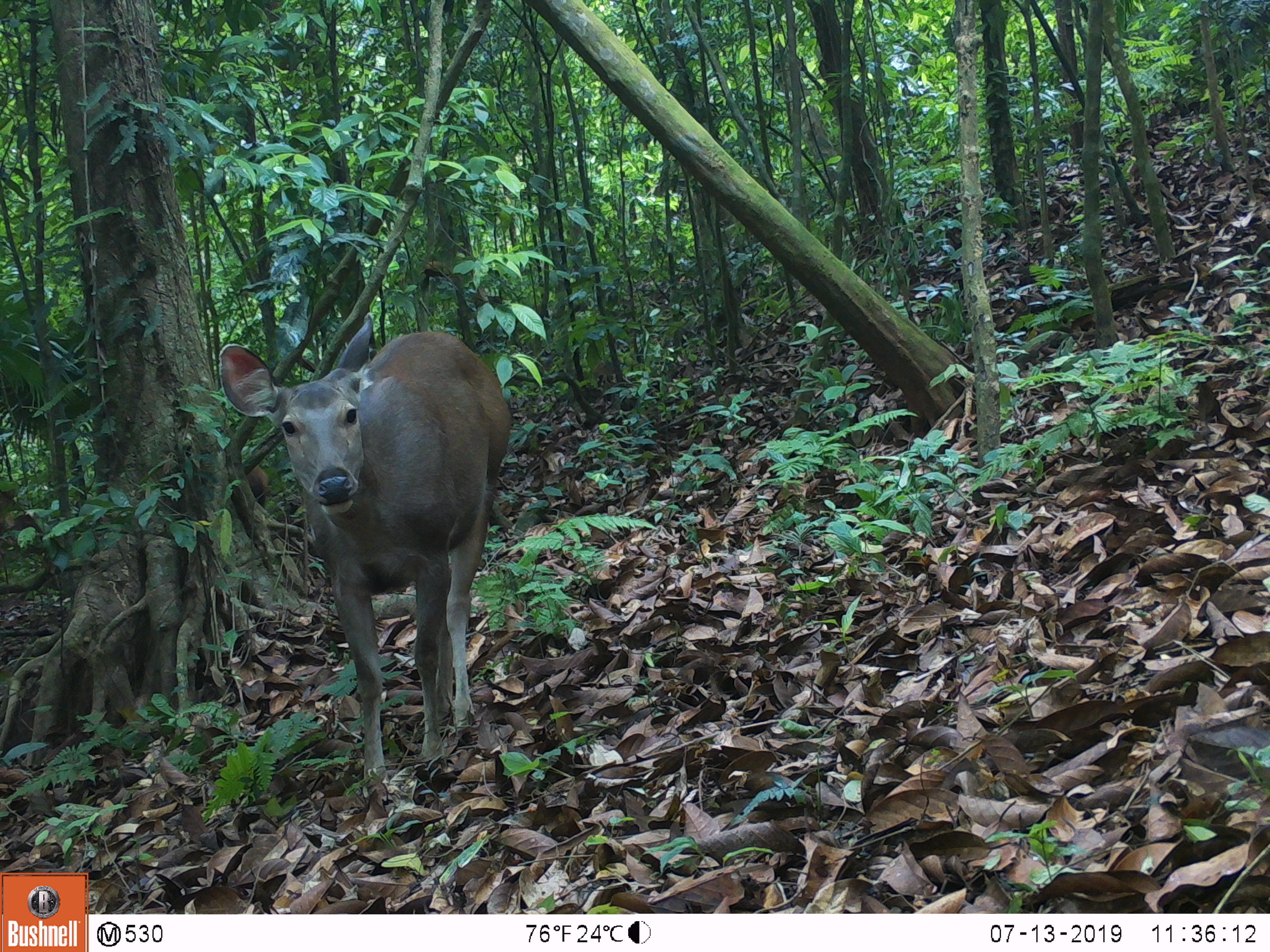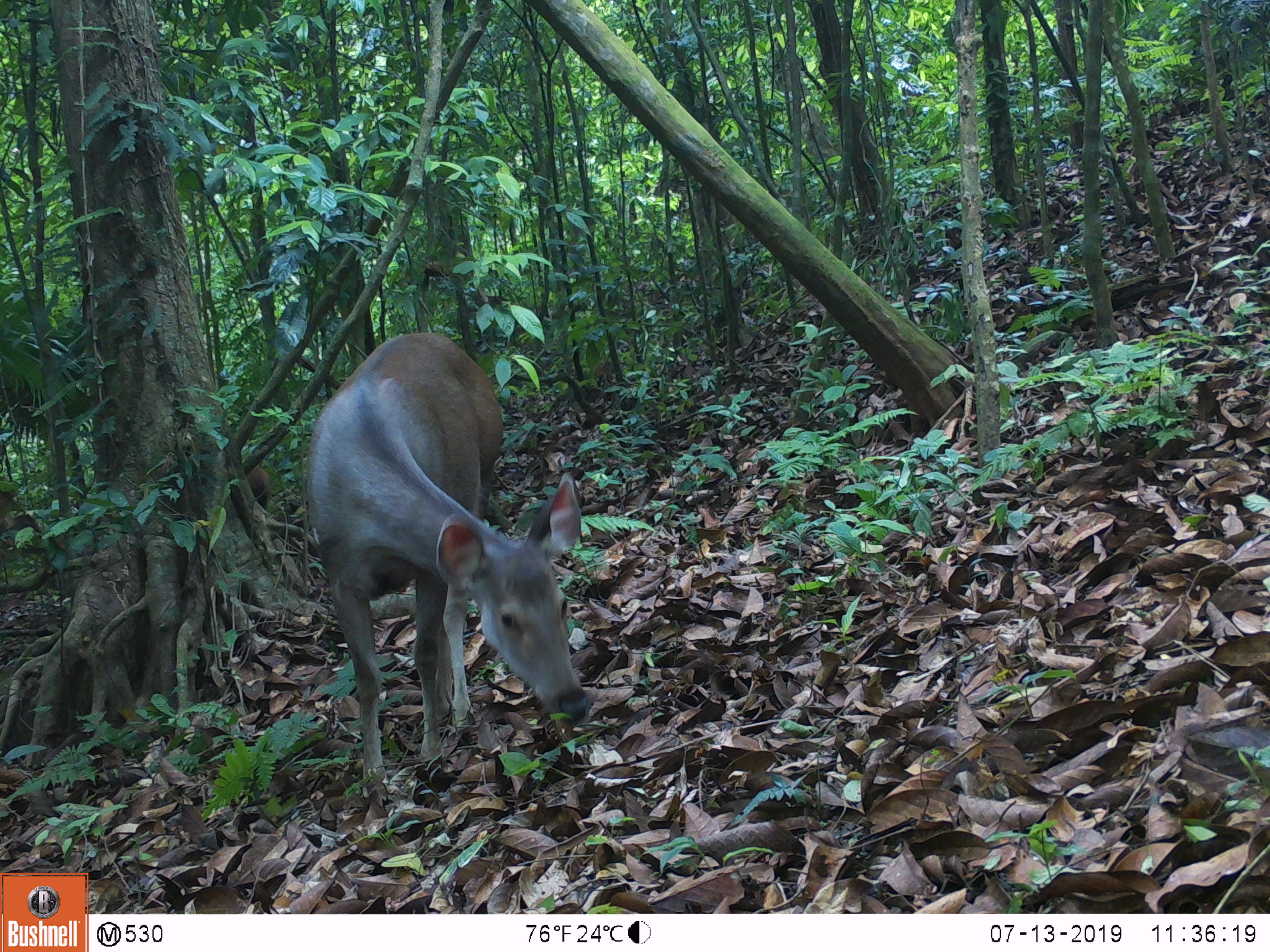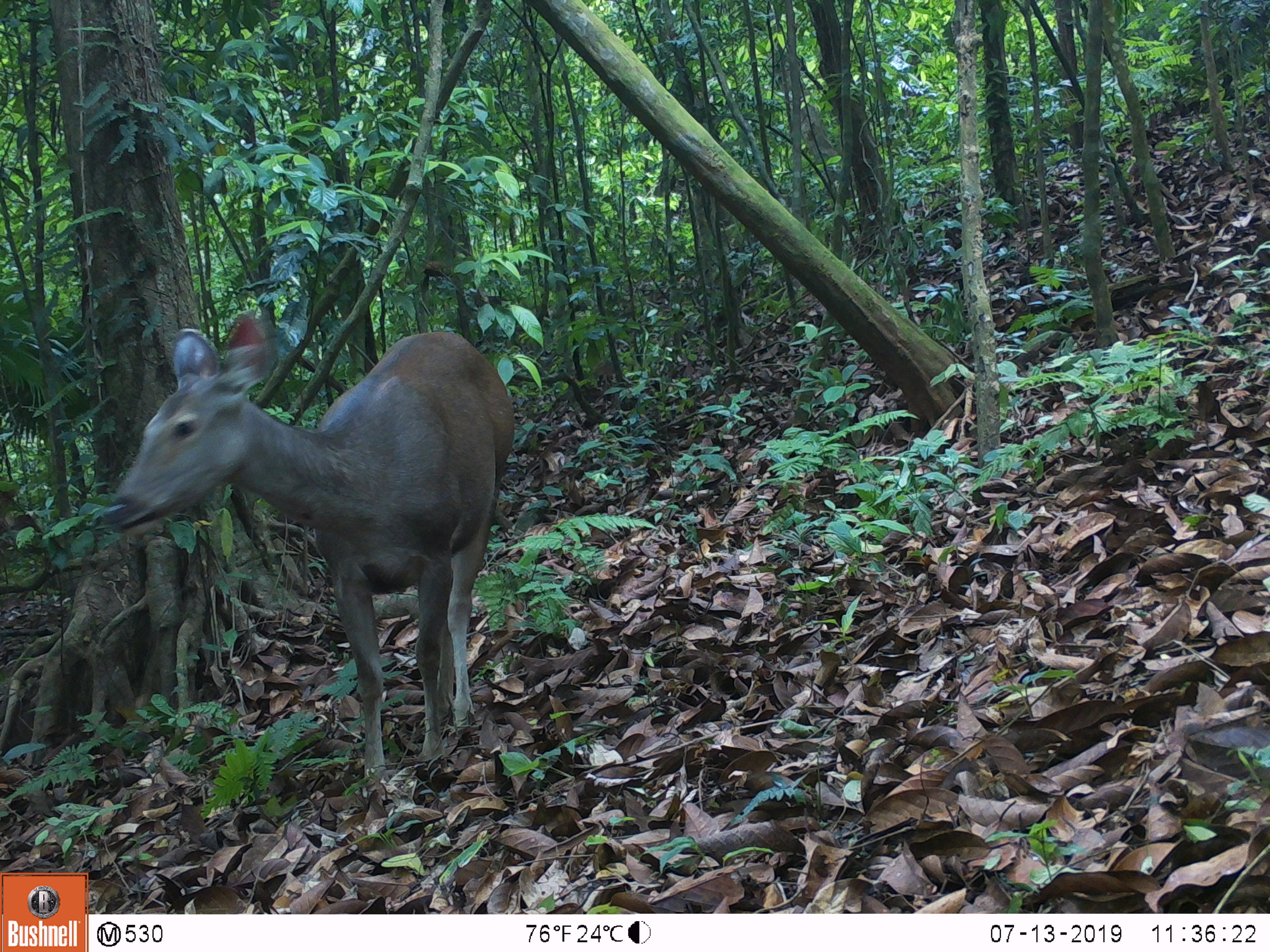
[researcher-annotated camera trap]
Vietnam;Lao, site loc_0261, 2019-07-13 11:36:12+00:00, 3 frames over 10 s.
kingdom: Animalia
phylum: Chordata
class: Mammalia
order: Artiodactyla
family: Cervidae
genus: Rusa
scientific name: Rusa unicolor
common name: sambar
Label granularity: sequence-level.